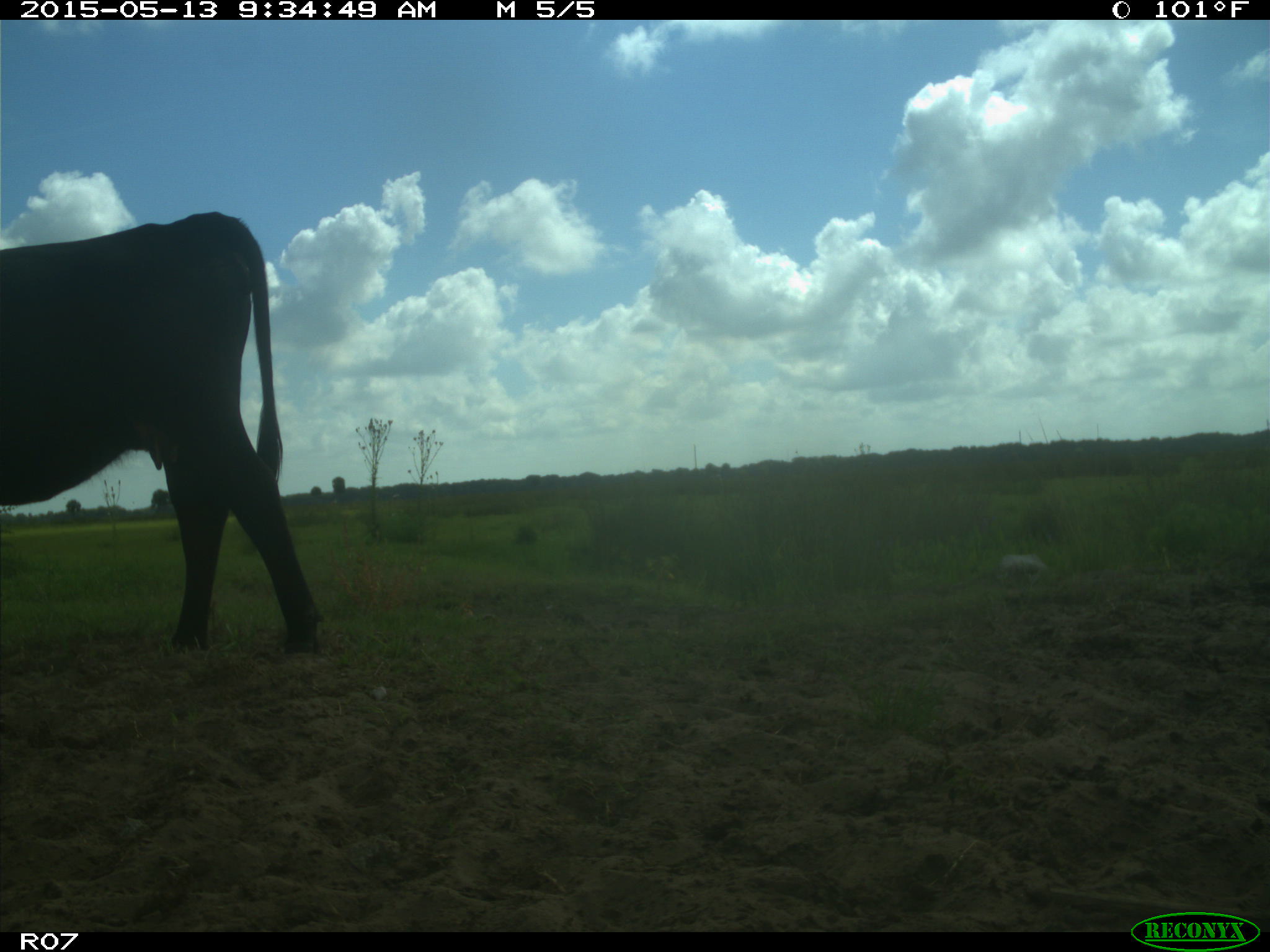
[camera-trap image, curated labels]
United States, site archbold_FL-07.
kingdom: Animalia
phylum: Chordata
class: Mammalia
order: Artiodactyla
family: Bovidae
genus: Bos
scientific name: Bos taurus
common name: domestic cow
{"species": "Bos taurus (domestic cow)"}